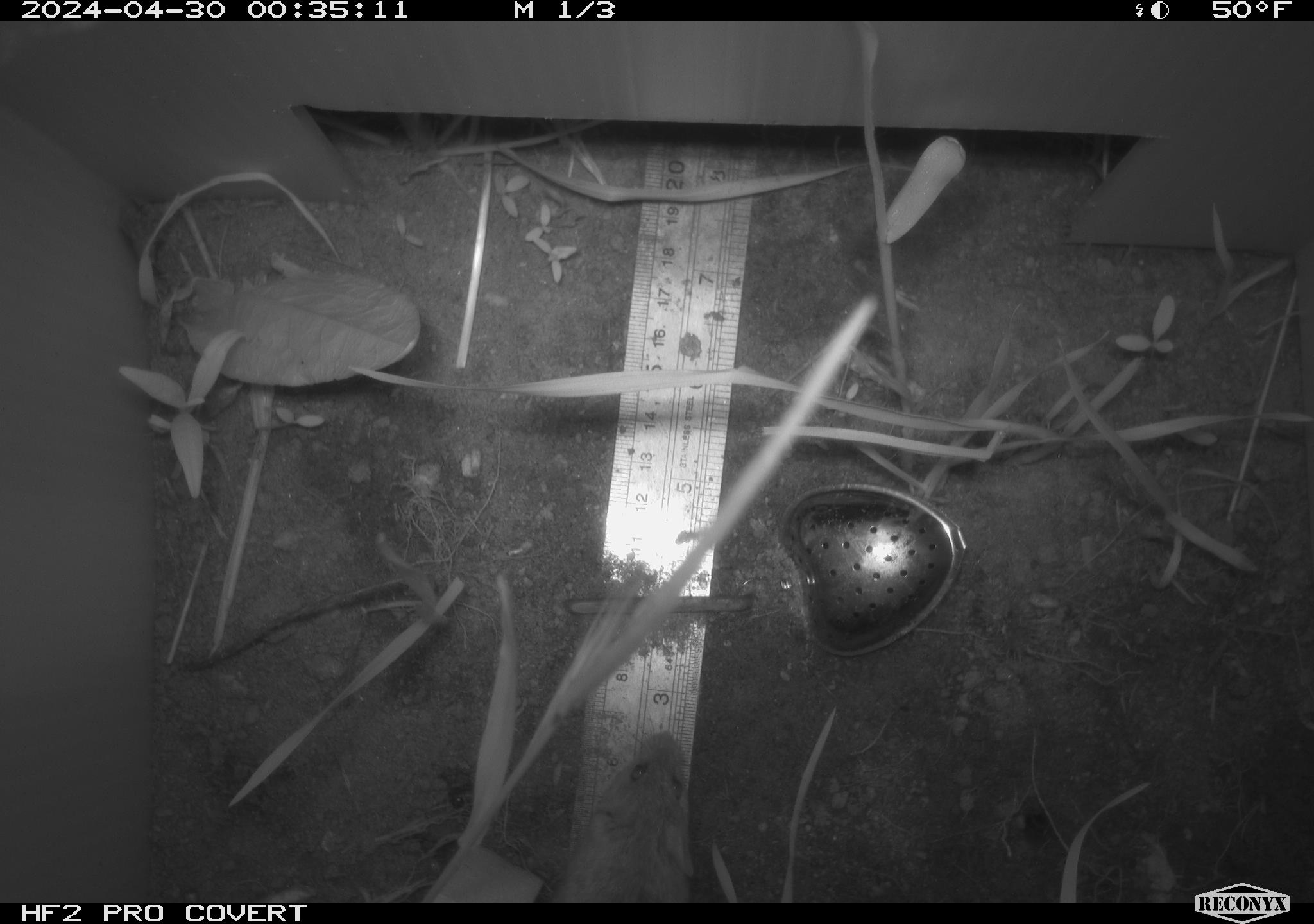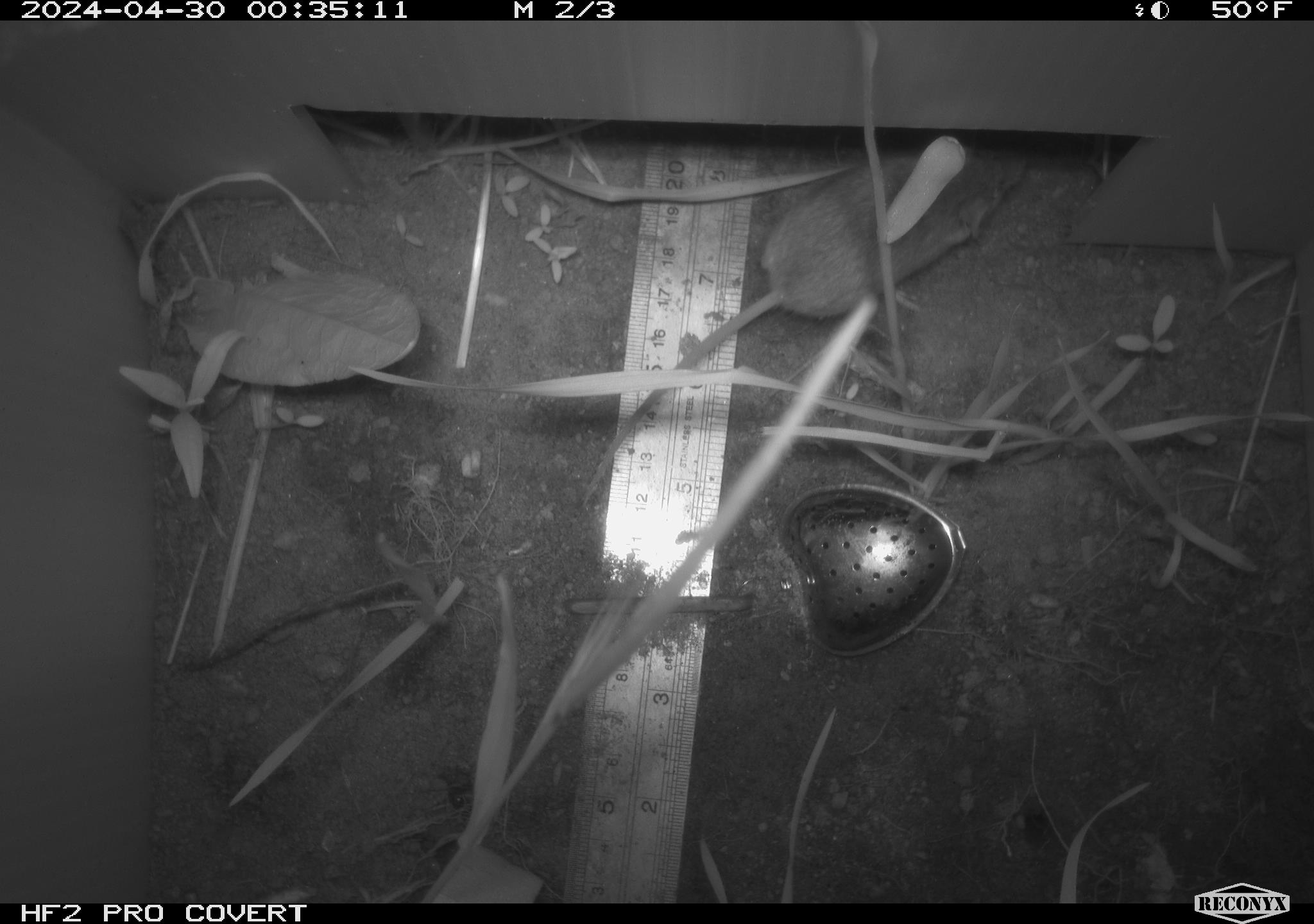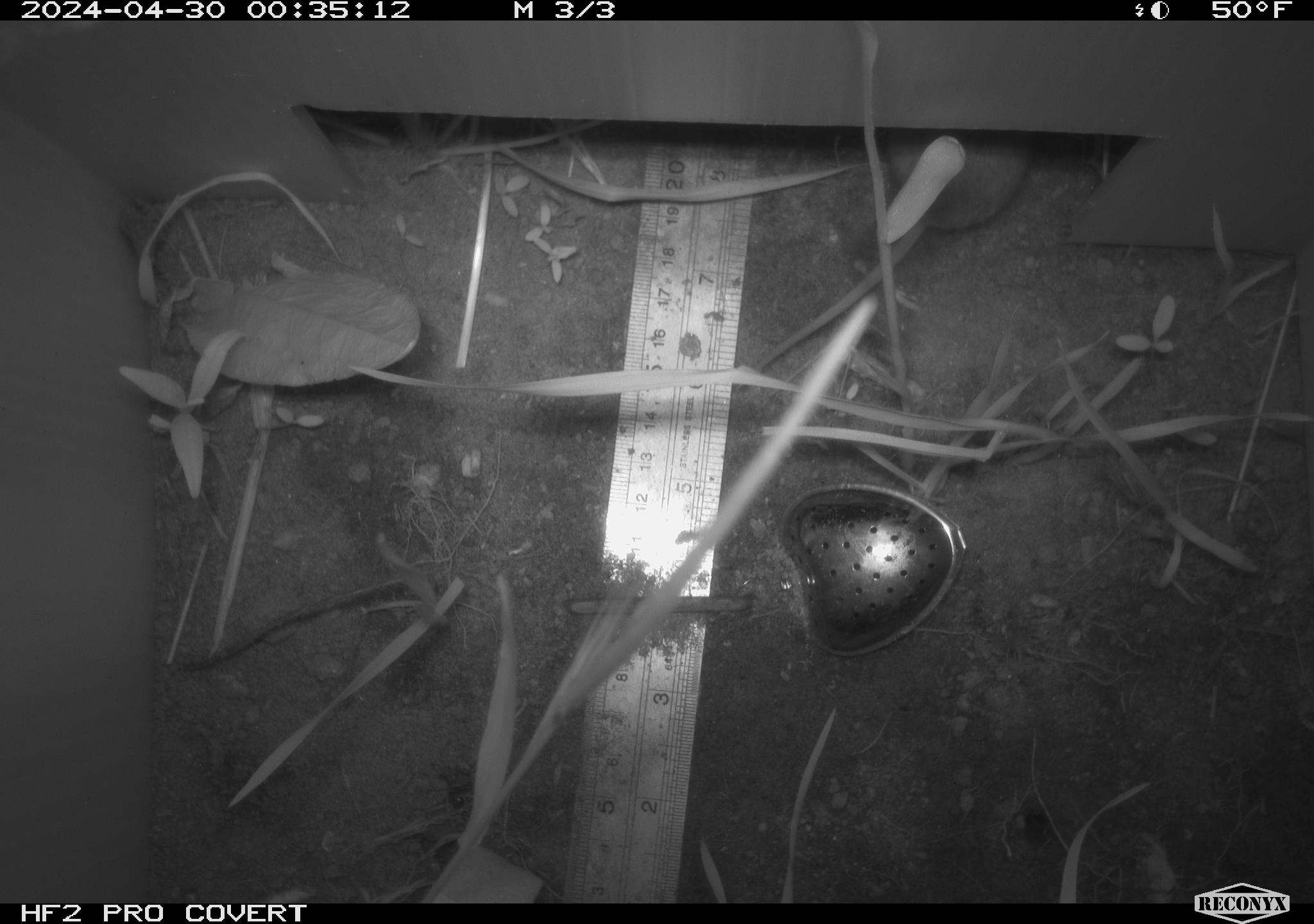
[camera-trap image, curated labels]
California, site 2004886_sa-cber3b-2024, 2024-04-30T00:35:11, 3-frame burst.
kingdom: Animalia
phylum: Chordata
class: Mammalia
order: Rodentia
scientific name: Rodentia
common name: mouse species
Mouse species (Rodentia).